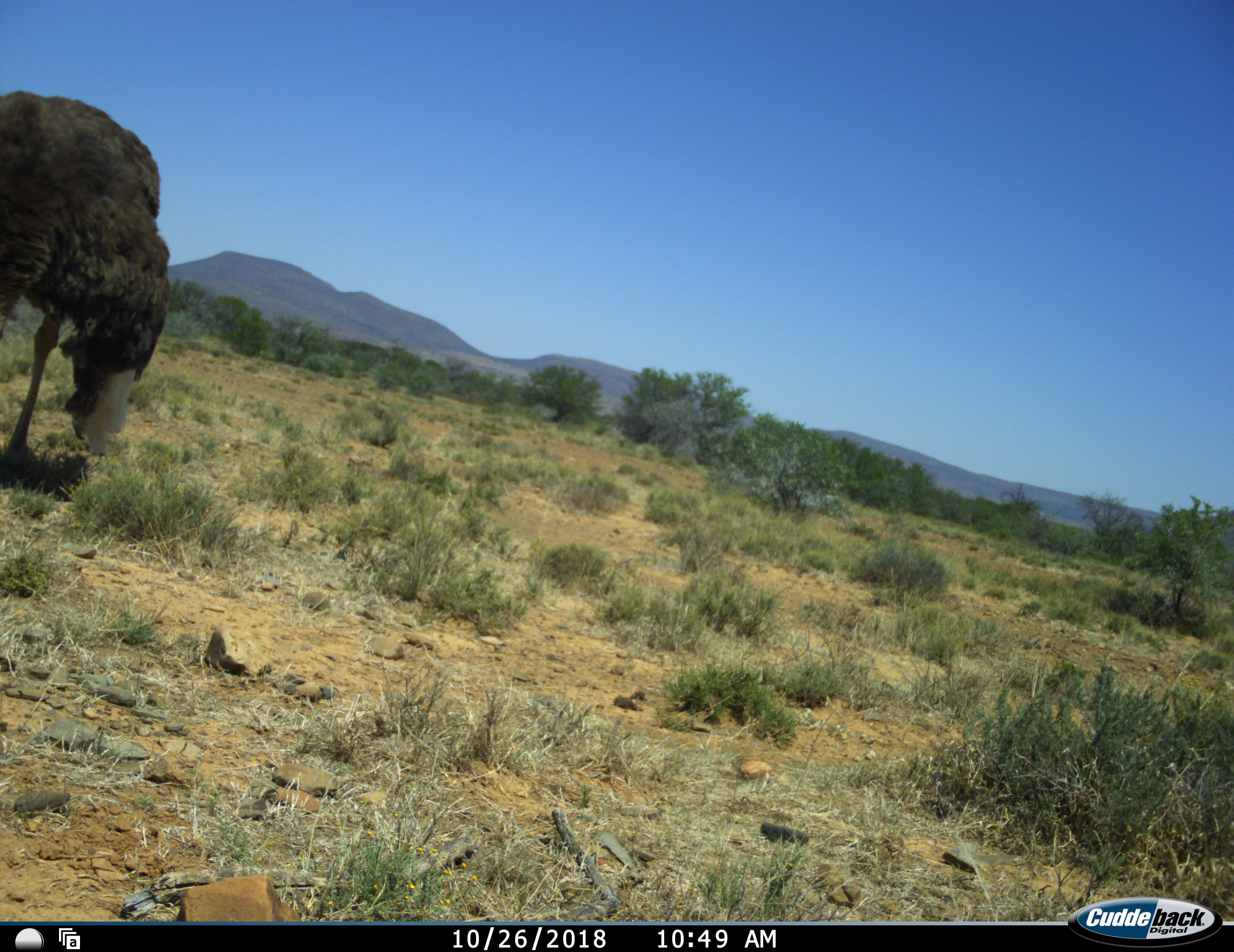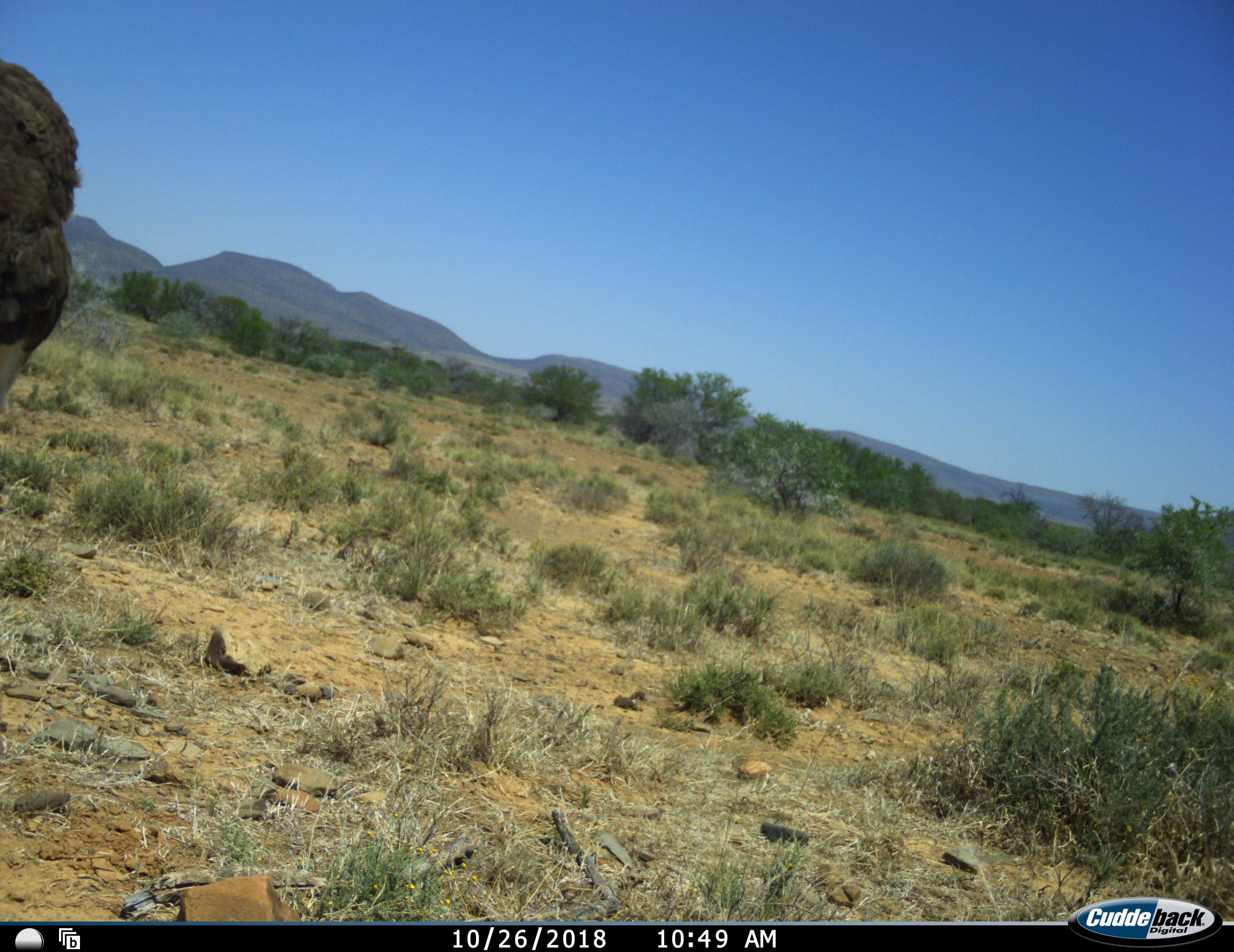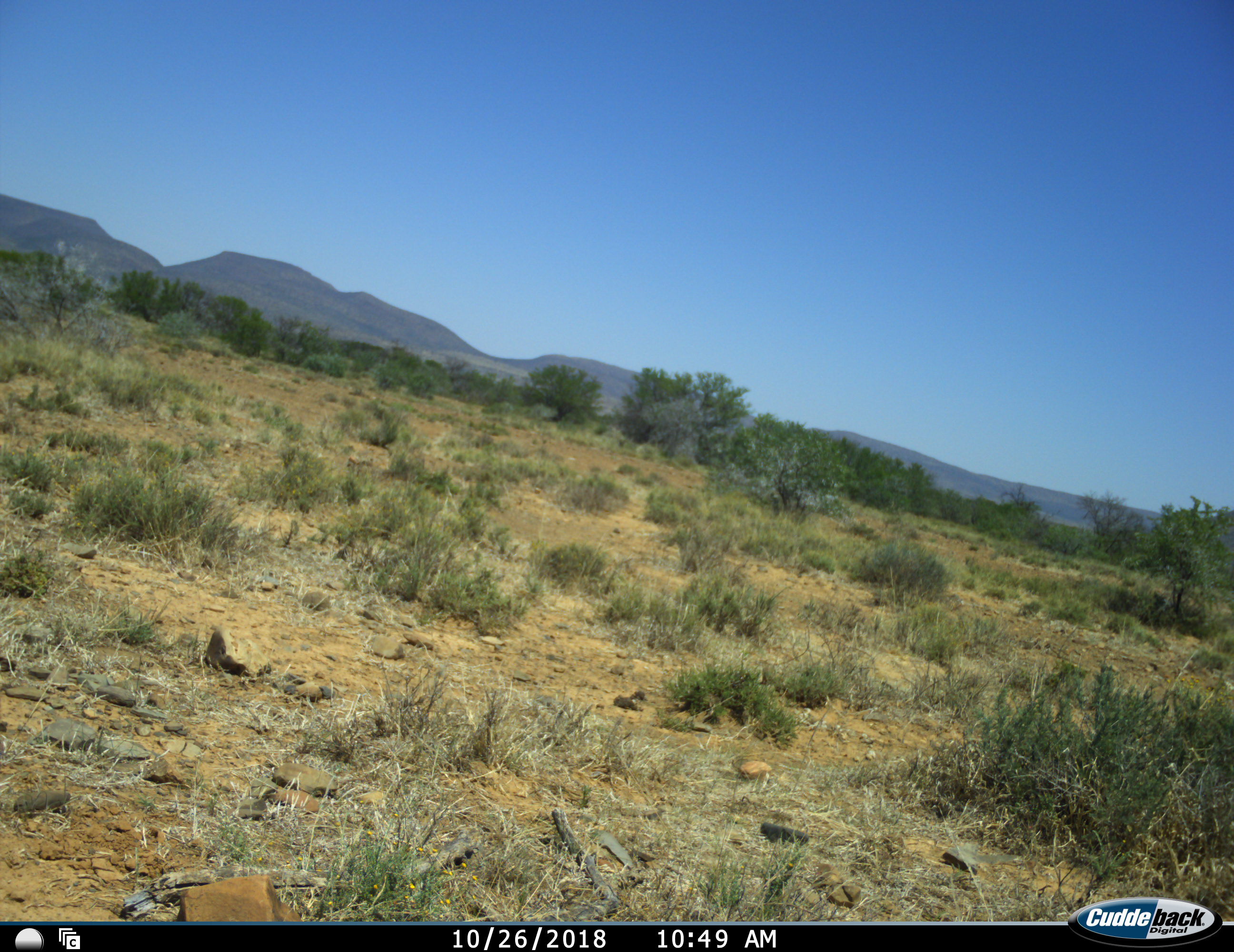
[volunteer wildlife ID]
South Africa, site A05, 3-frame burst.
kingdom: Animalia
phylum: Chordata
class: Aves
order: Struthioniformes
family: Struthionidae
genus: Struthio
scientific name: Struthio camelus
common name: ostrich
Ostrich (Struthio camelus), count 1. Behavior (volunteer vote fractions): standing 10%, resting 0%, moving 90%, interacting 0%. Young present (vote fraction): 0%. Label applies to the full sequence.